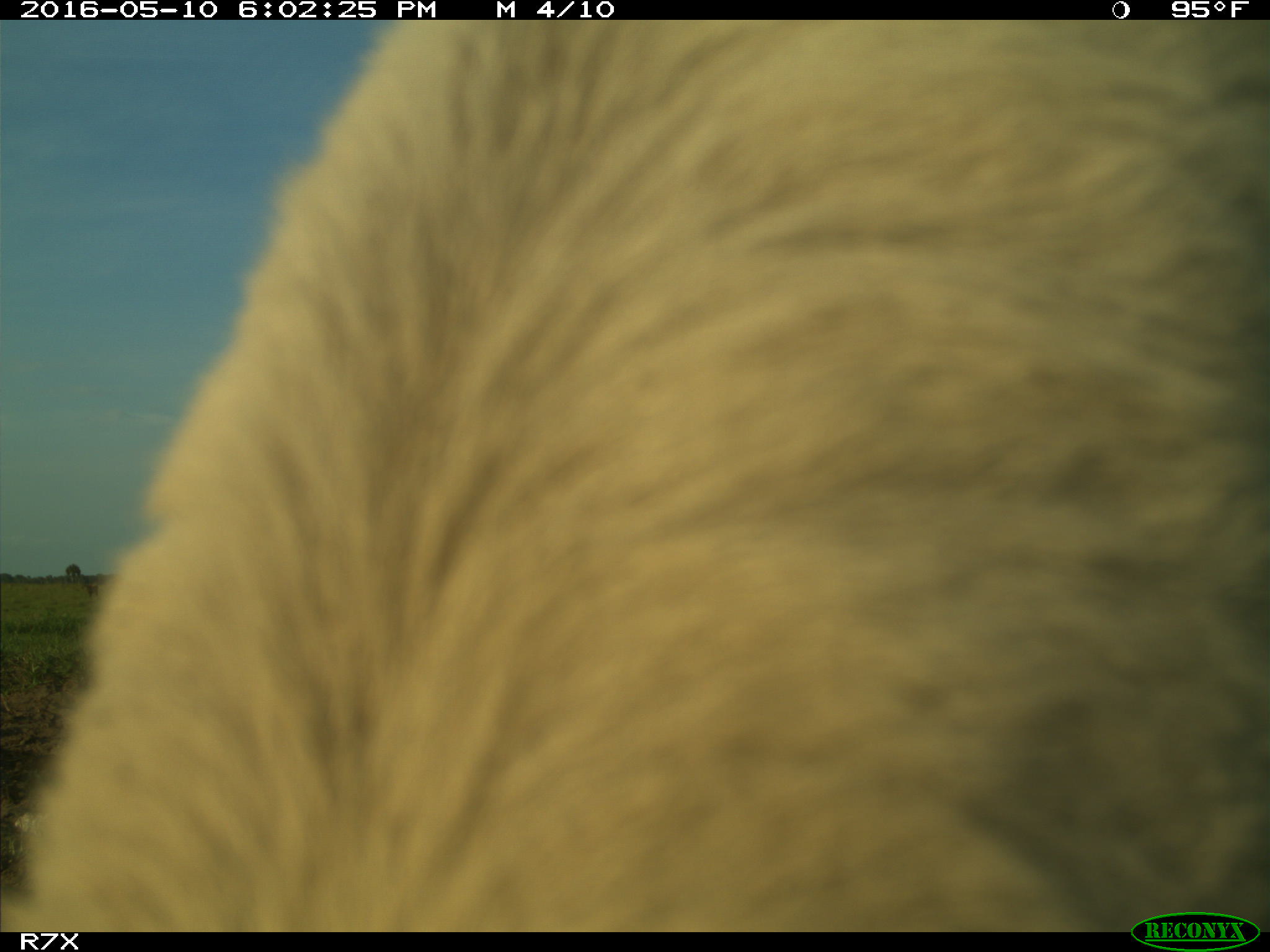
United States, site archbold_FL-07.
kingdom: Animalia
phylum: Chordata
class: Mammalia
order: Artiodactyla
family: Bovidae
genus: Bos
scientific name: Bos taurus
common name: domestic cow